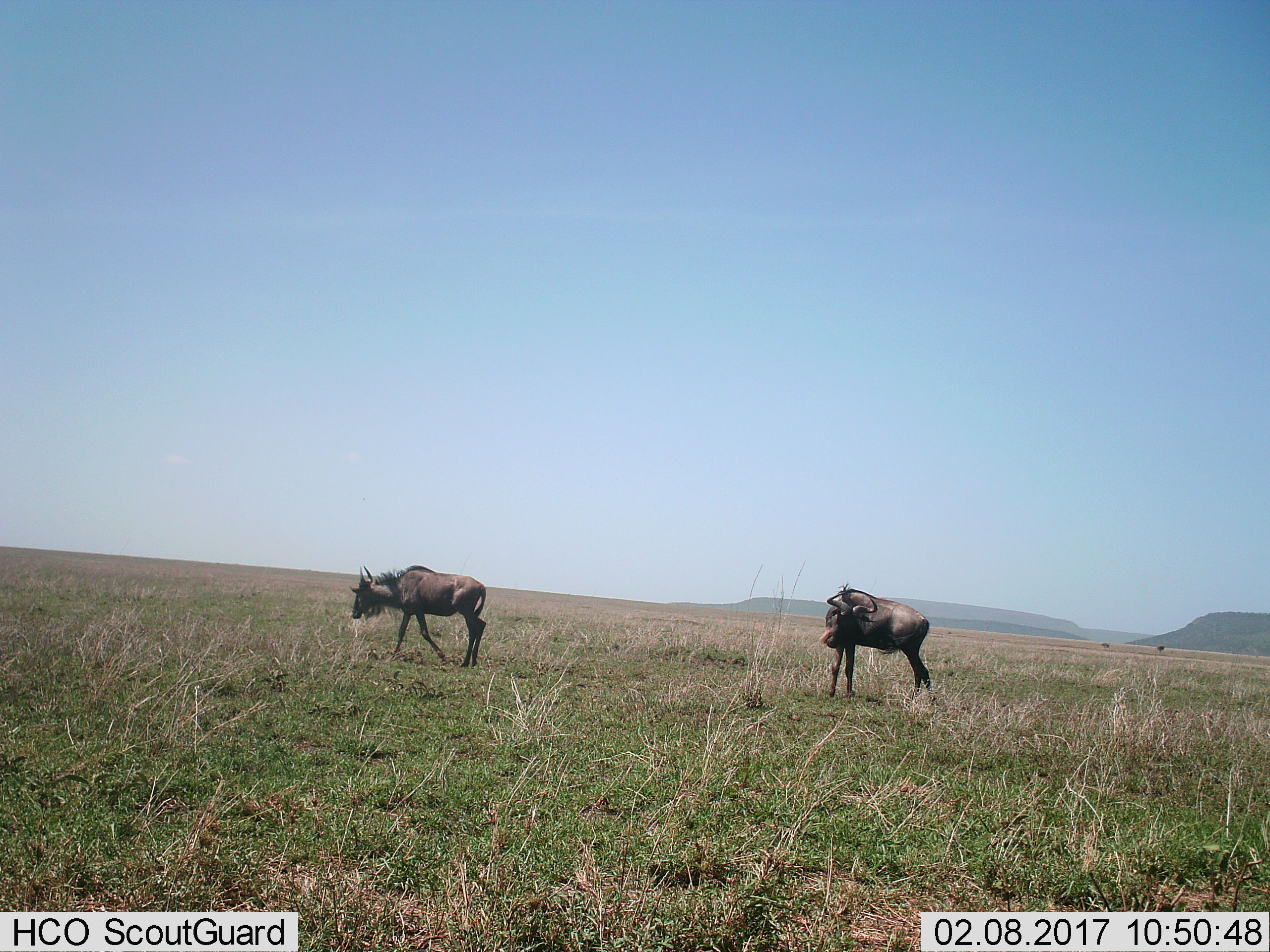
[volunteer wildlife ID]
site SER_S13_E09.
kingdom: Animalia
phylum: Chordata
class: Mammalia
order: Artiodactyla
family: Bovidae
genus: Connochaetes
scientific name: Connochaetes taurinus taurinus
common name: blue wildebeest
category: wildebeestblue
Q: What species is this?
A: Wildebeestblue (blue wildebeest) (Connochaetes taurinus taurinus).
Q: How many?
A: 2.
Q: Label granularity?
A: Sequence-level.